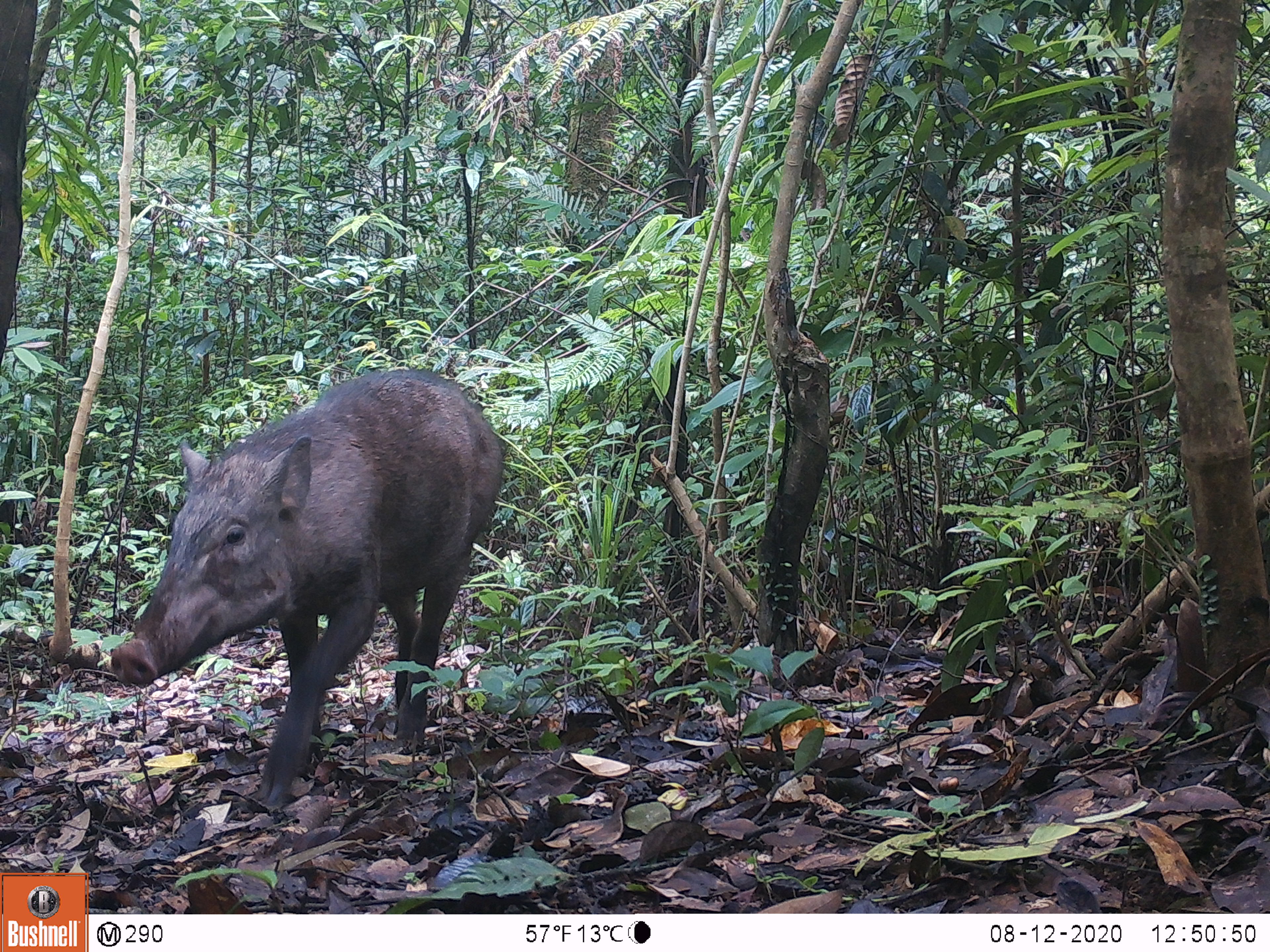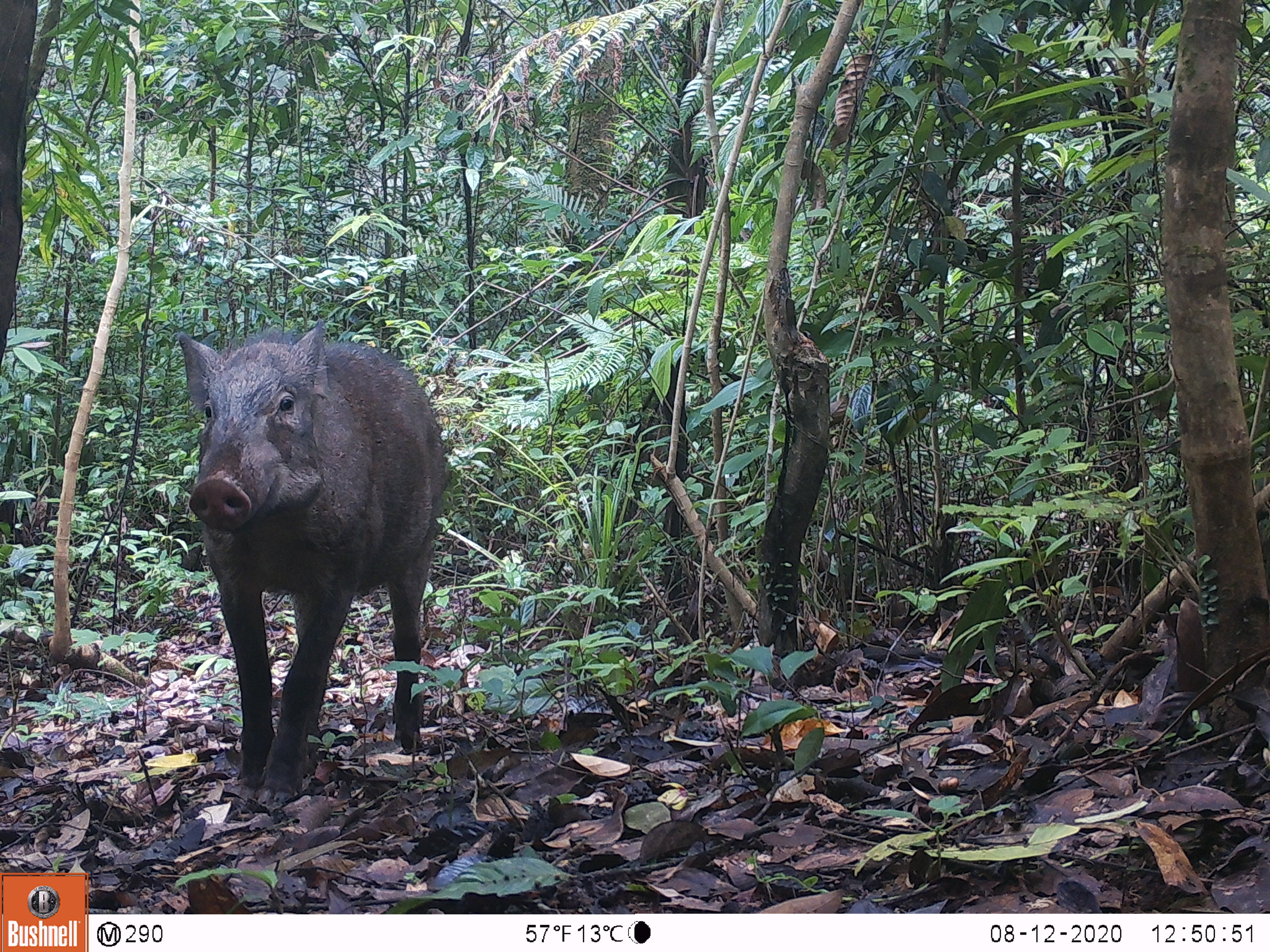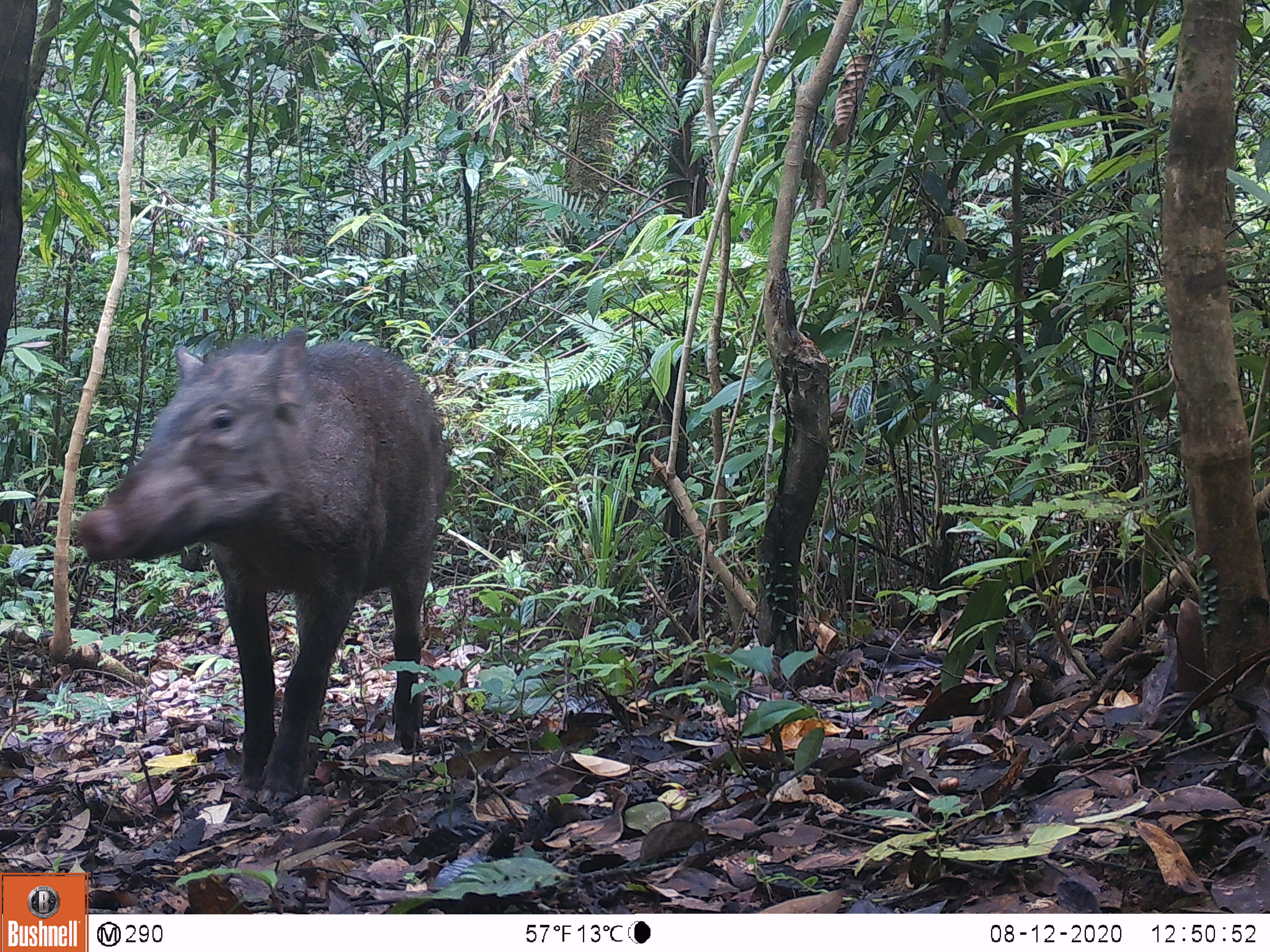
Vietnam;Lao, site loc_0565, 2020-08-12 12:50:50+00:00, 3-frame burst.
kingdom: Animalia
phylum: Chordata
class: Mammalia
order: Artiodactyla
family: Suidae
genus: Sus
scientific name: Sus scrofa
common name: eurasian wild pig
Eurasian wild pig (Sus scrofa). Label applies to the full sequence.